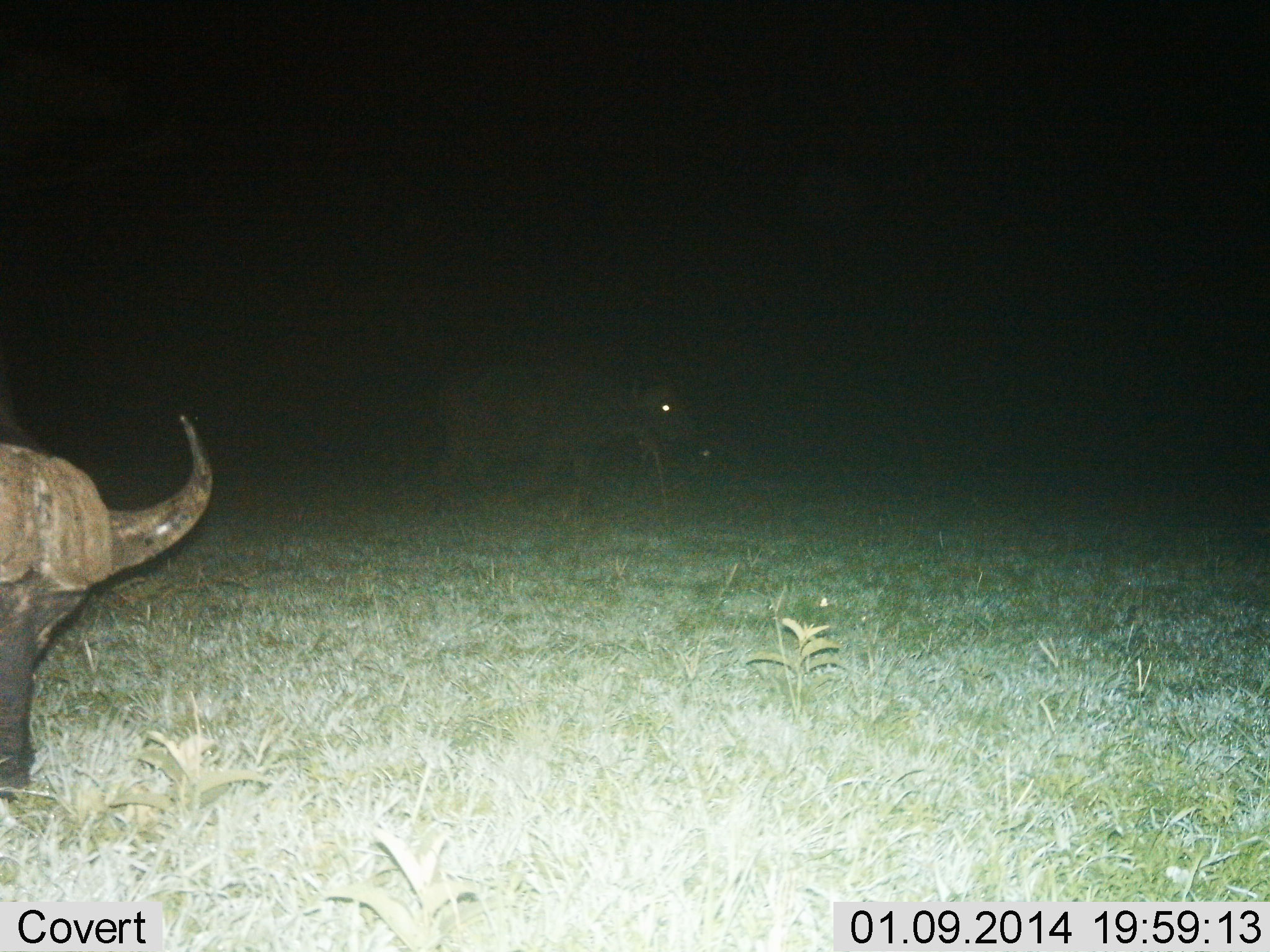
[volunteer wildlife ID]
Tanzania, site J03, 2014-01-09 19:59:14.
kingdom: Animalia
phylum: Chordata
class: Mammalia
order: Artiodactyla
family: Bovidae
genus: Syncerus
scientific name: Syncerus caffer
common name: cape buffalo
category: buffalo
Buffalo (cape buffalo) (Syncerus caffer), count 2. Behavior (volunteer vote fractions): standing 30%, resting 0%, moving 40%, interacting 0%. Young present (vote fraction): 10%. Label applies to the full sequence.